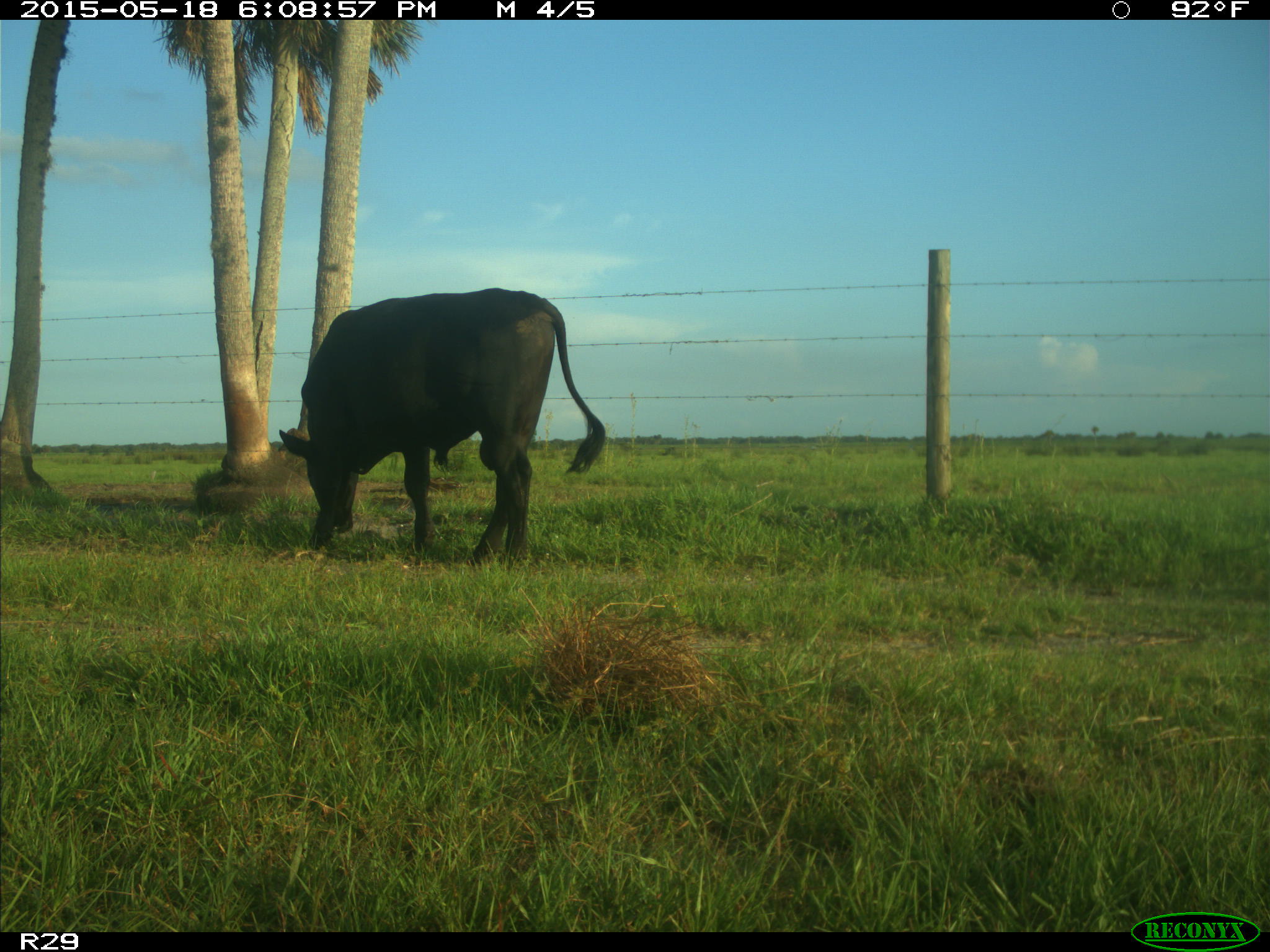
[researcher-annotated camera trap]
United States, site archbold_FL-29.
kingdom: Animalia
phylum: Chordata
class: Mammalia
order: Artiodactyla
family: Bovidae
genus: Bos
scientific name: Bos taurus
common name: domestic cow